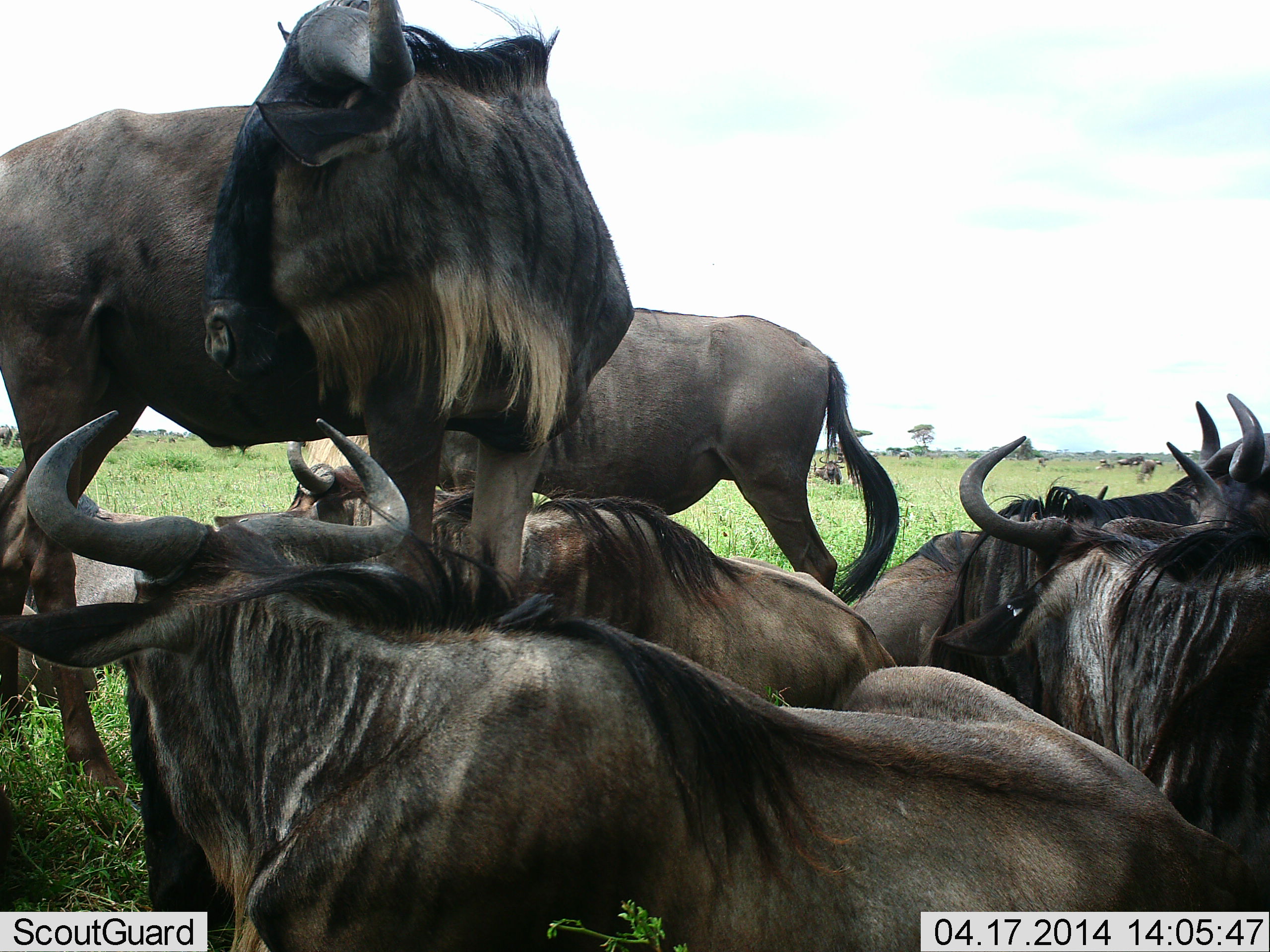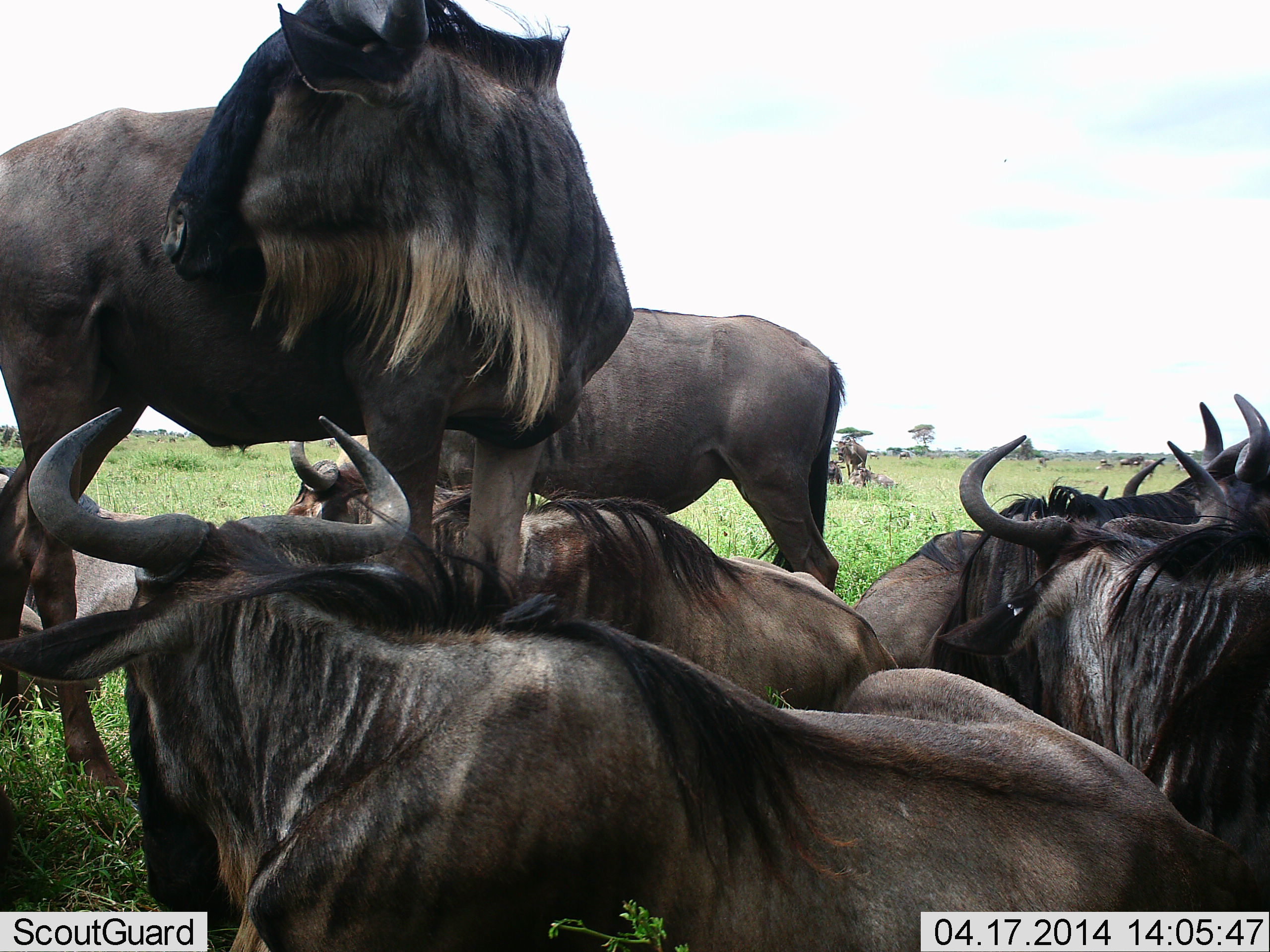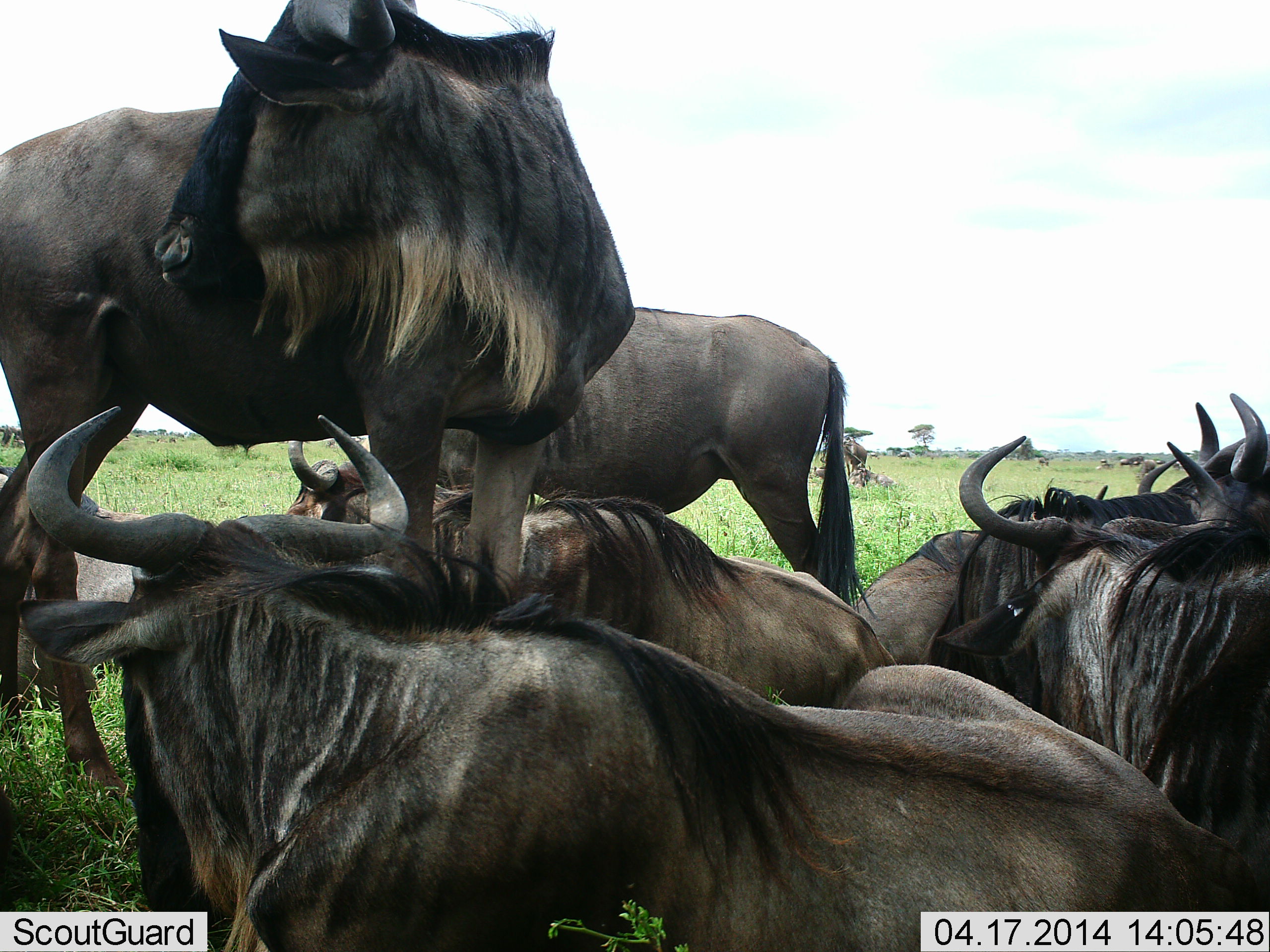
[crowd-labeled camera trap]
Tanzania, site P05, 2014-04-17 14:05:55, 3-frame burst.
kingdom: Animalia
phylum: Chordata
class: Mammalia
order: Artiodactyla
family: Bovidae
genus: Connochaetes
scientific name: Connochaetes taurinus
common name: blue wildebeest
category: wildebeest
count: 7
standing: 70%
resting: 100%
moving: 10%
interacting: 0%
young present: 0%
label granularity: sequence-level